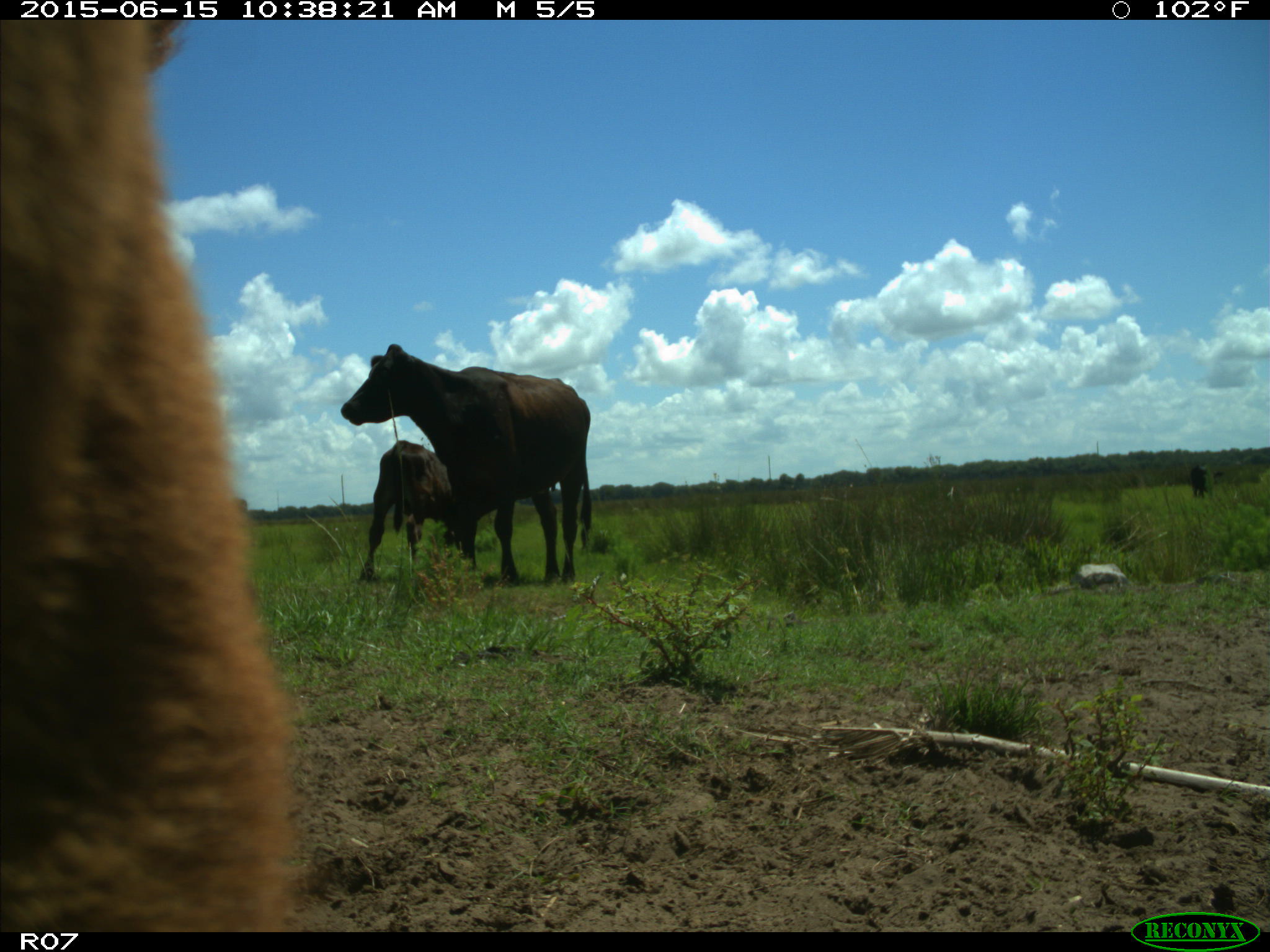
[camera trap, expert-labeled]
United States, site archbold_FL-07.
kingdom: Animalia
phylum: Chordata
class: Mammalia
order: Artiodactyla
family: Bovidae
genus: Bos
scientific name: Bos taurus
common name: domestic cow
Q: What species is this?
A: Bos taurus (domestic cow).